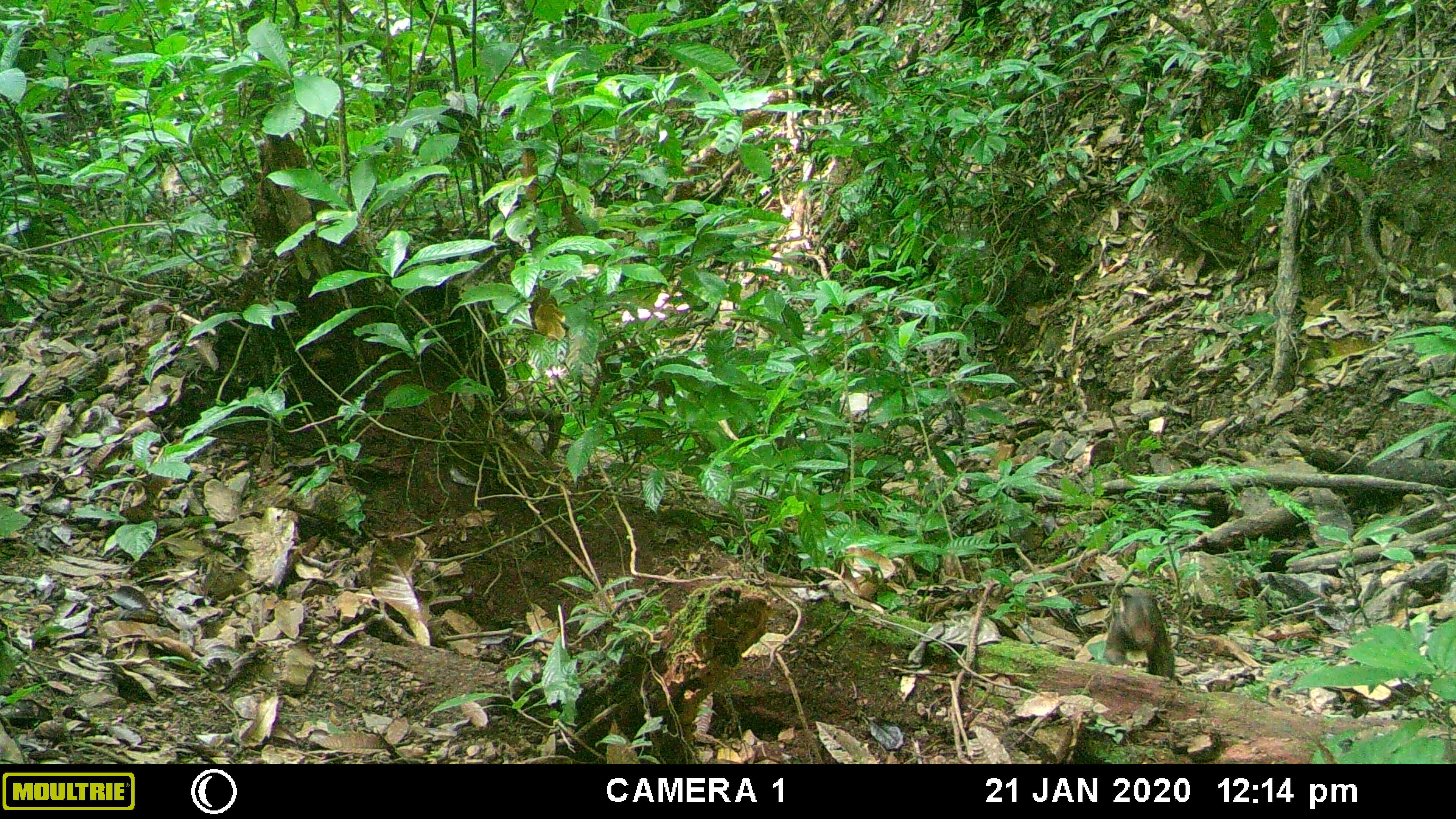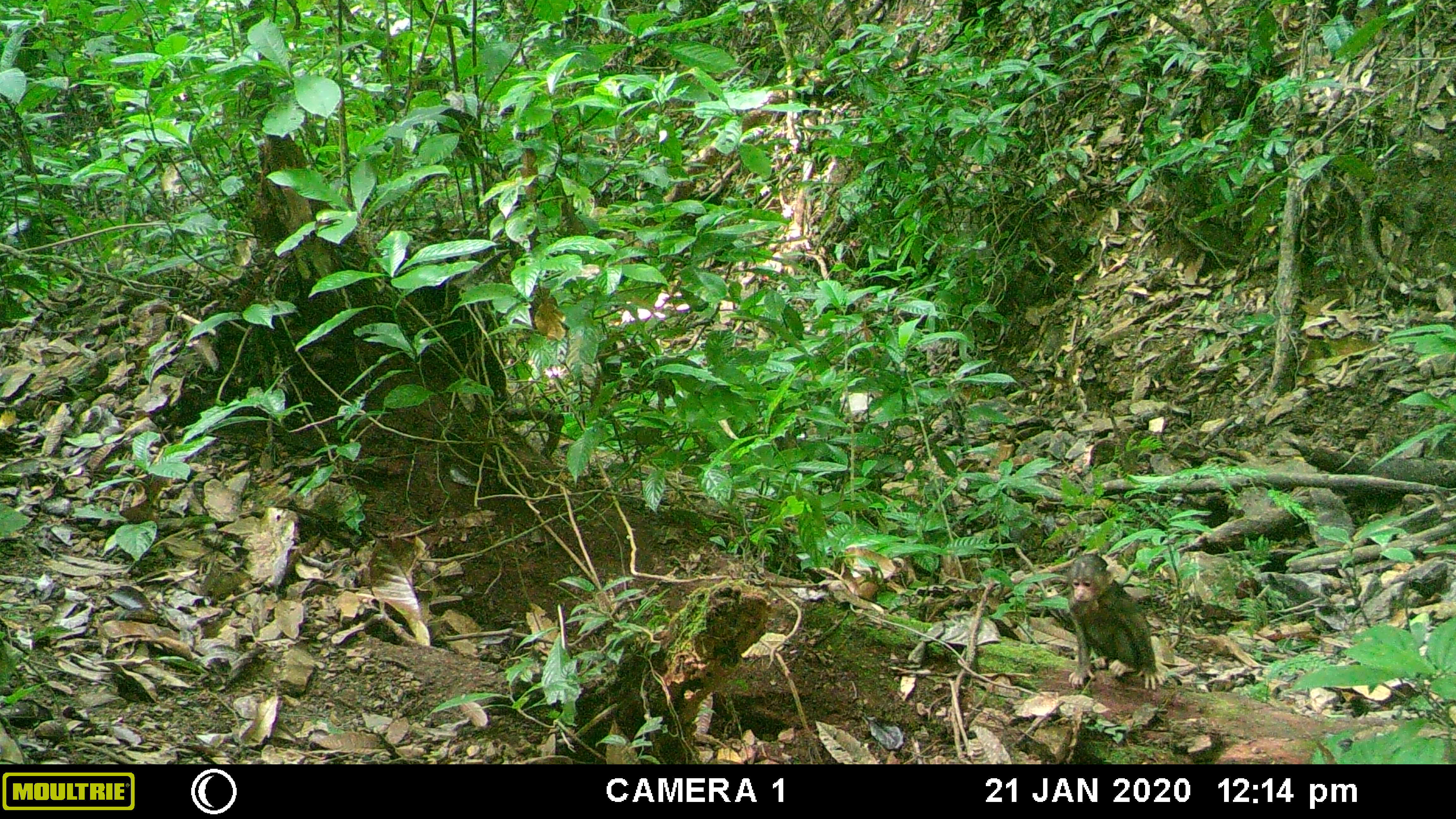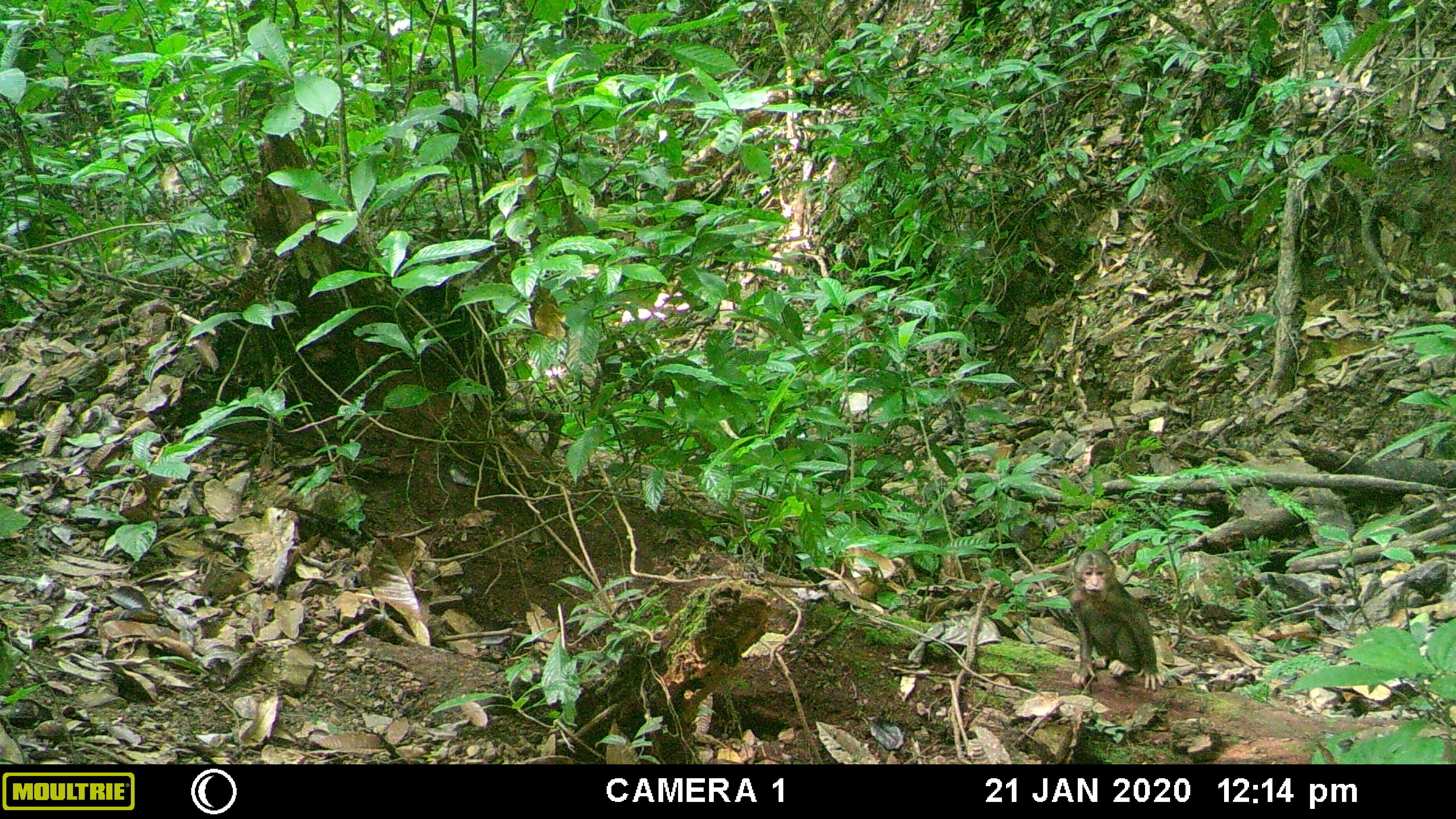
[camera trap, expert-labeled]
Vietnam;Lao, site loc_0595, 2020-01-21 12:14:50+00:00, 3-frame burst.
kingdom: Animalia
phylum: Chordata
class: Mammalia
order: Primates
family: Cercopithecidae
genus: Macaca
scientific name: Macaca arctoides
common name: stump-tailed macaque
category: stump tailed macaque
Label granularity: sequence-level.